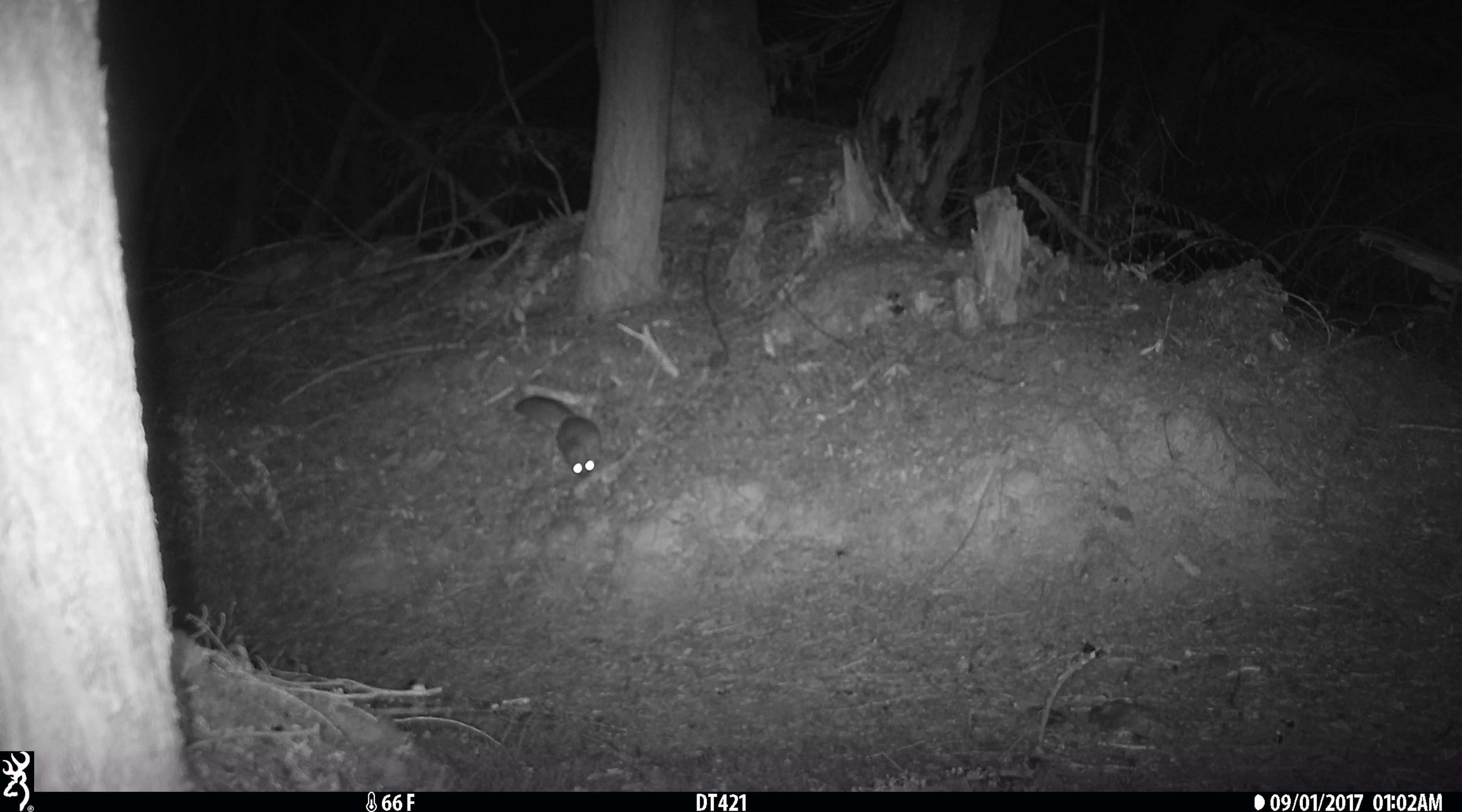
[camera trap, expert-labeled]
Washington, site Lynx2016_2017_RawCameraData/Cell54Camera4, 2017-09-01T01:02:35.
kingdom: Animalia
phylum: Chordata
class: Mammalia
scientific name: Mammalia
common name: small mammal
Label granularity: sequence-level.